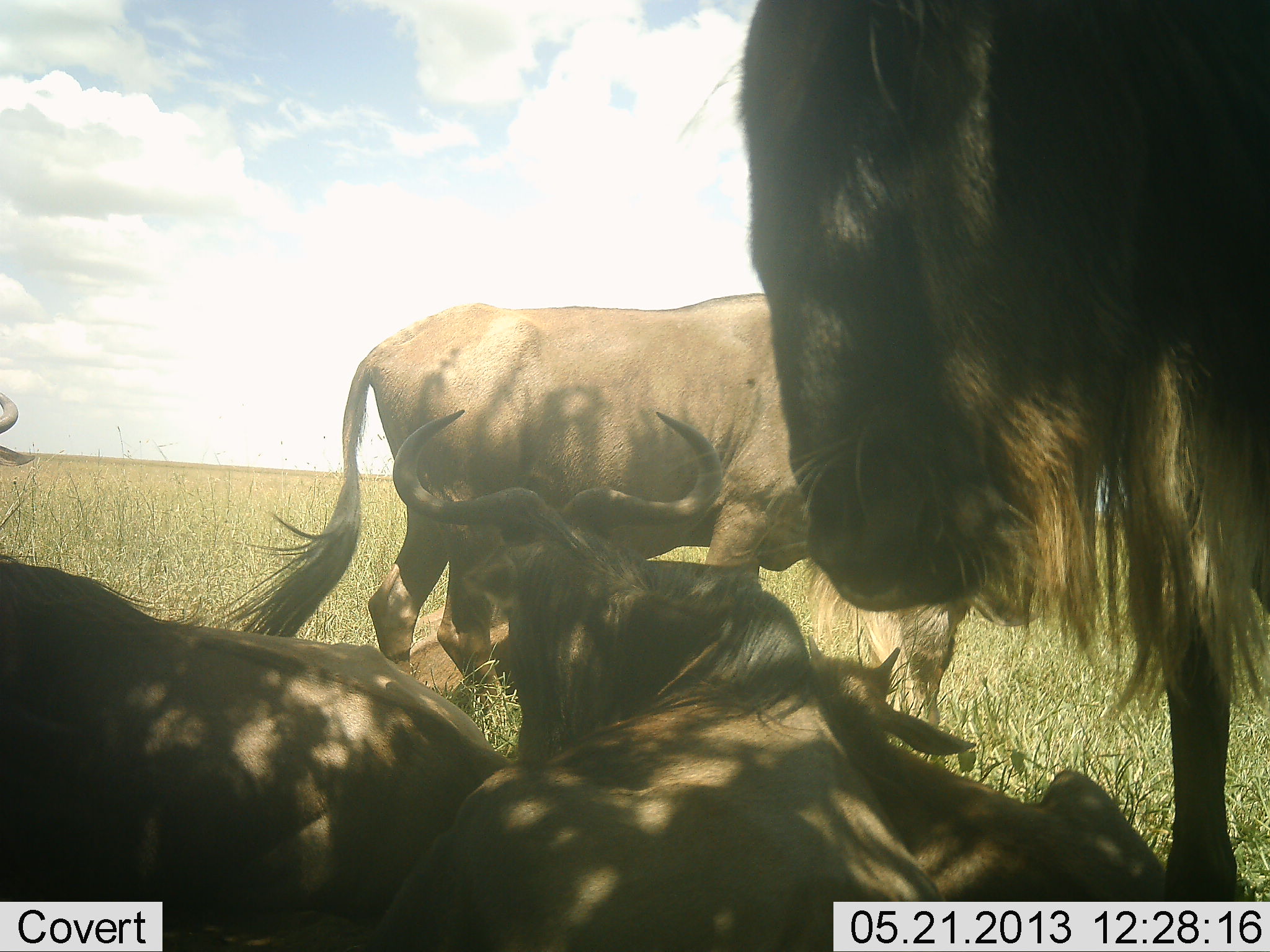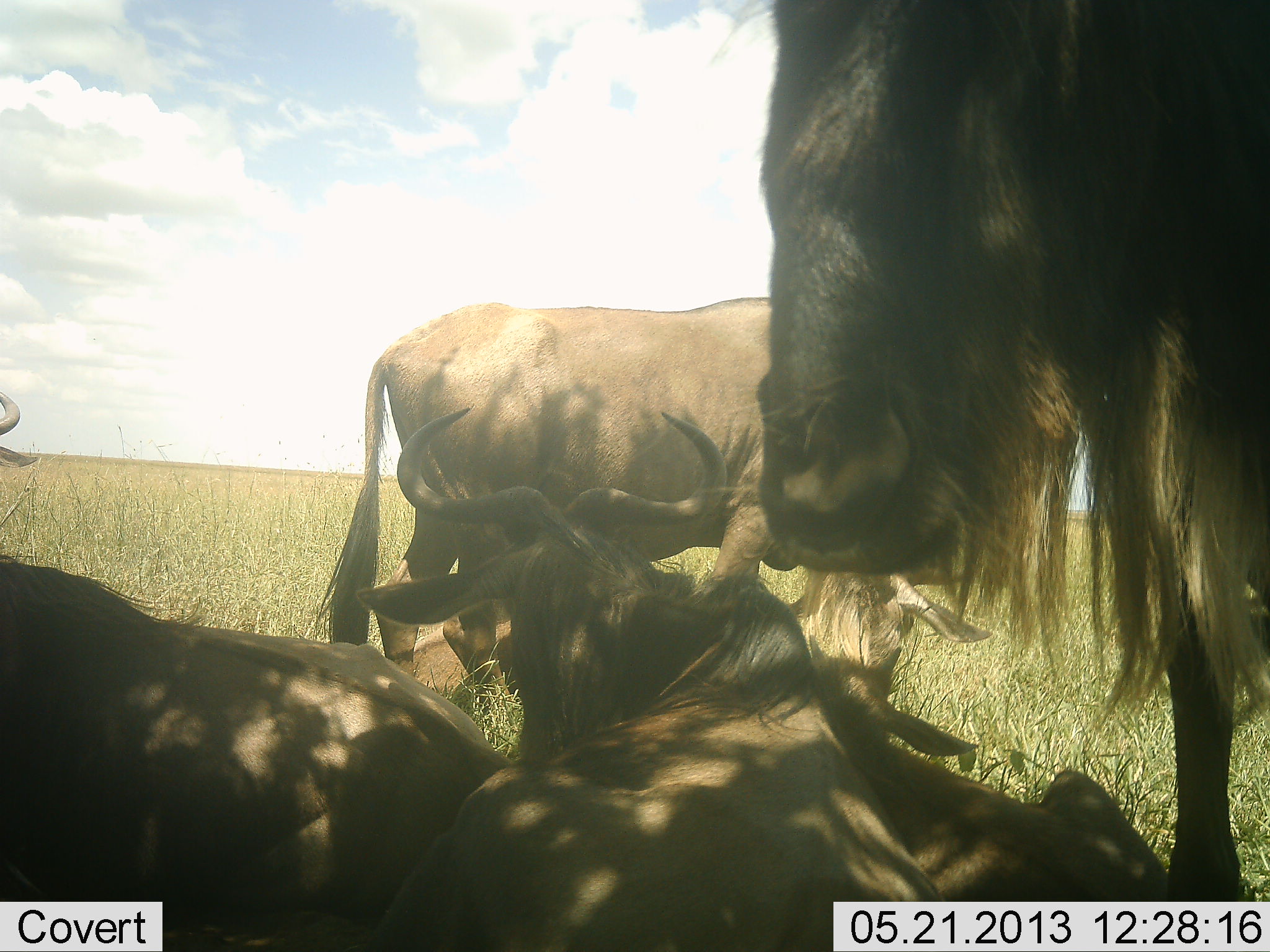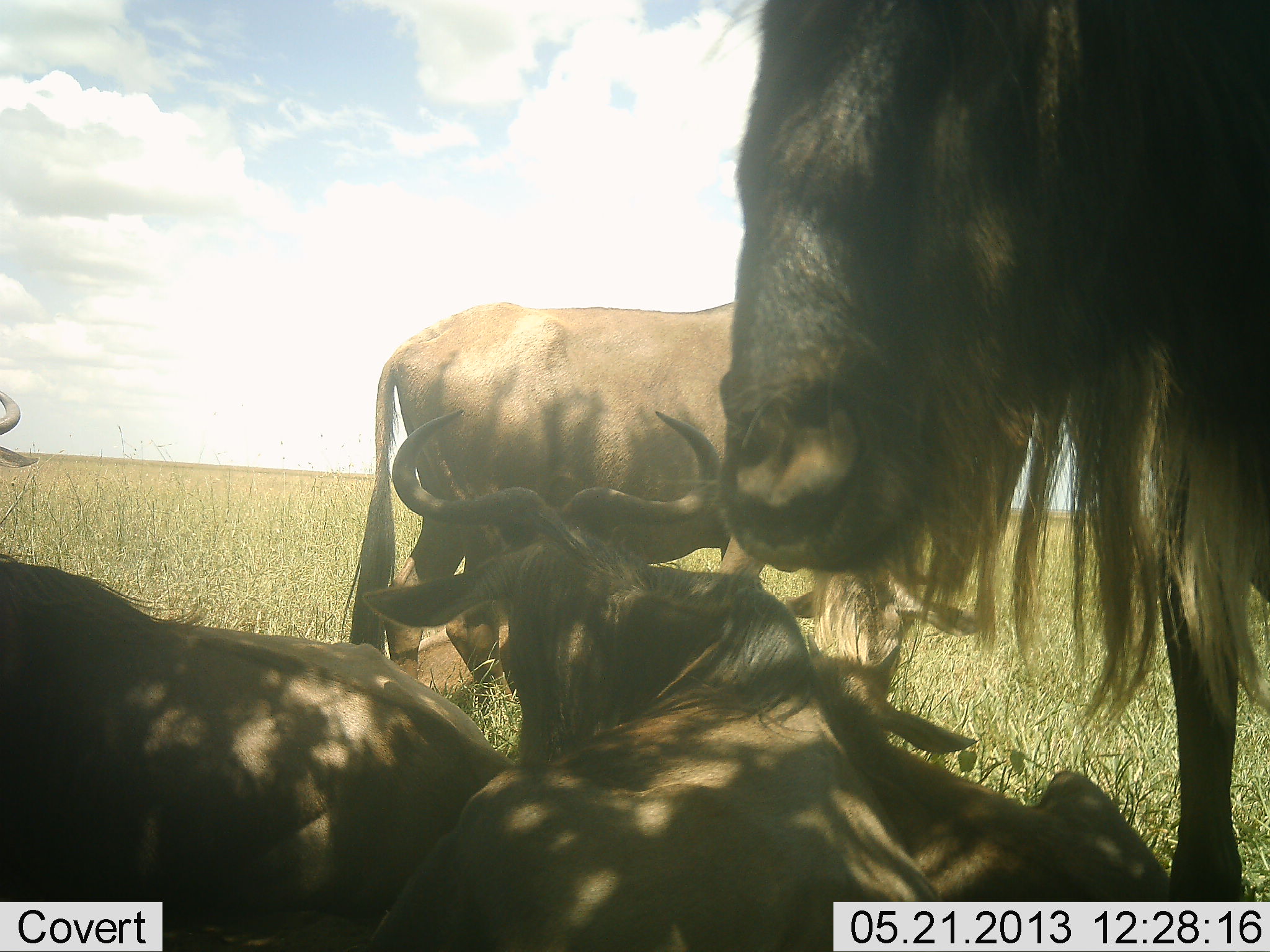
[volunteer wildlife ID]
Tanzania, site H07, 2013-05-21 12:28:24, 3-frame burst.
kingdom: Animalia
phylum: Chordata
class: Mammalia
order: Artiodactyla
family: Bovidae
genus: Connochaetes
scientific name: Connochaetes taurinus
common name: blue wildebeest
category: wildebeest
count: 5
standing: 83%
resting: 92%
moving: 8%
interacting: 17%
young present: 25%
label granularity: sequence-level